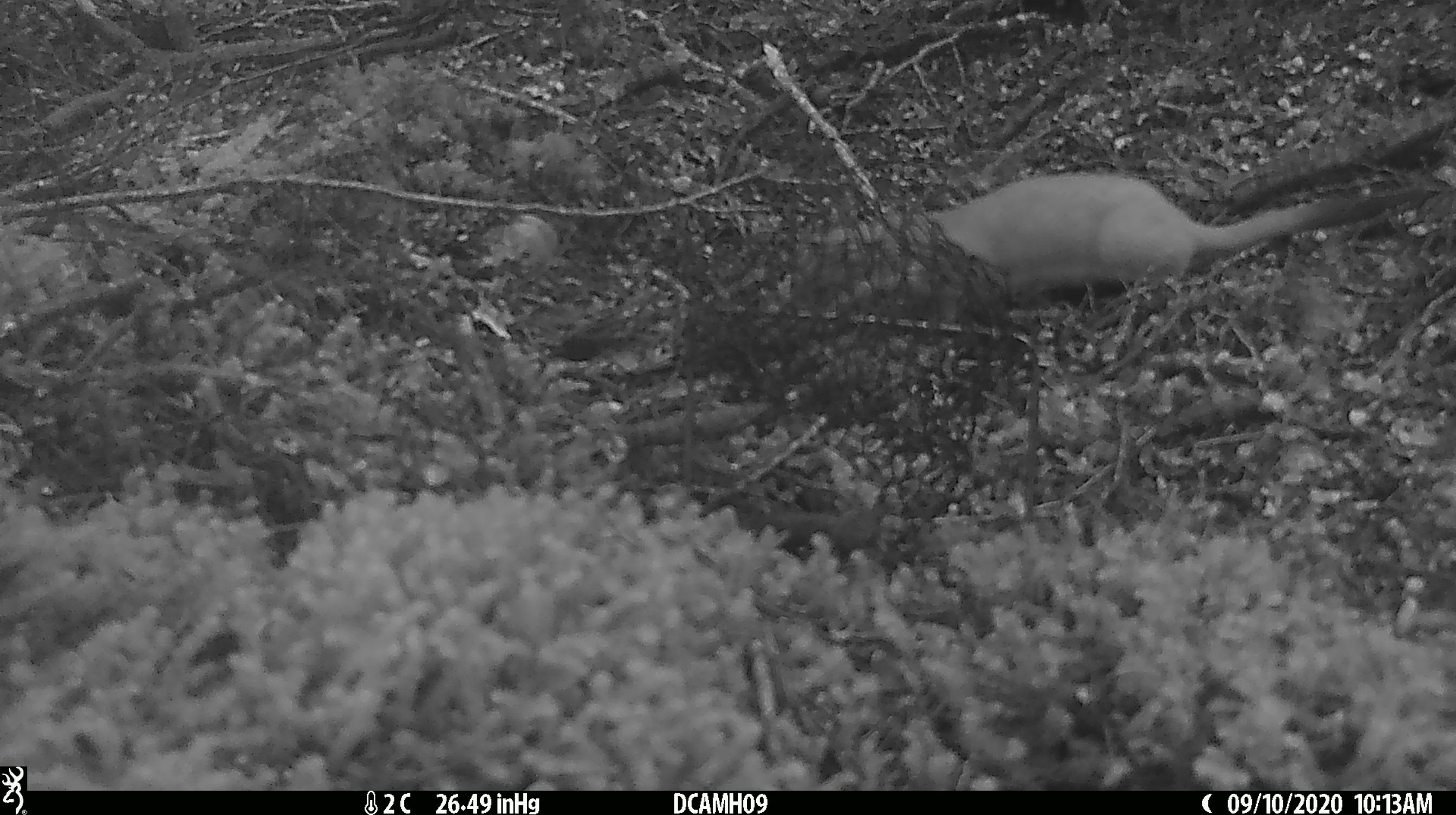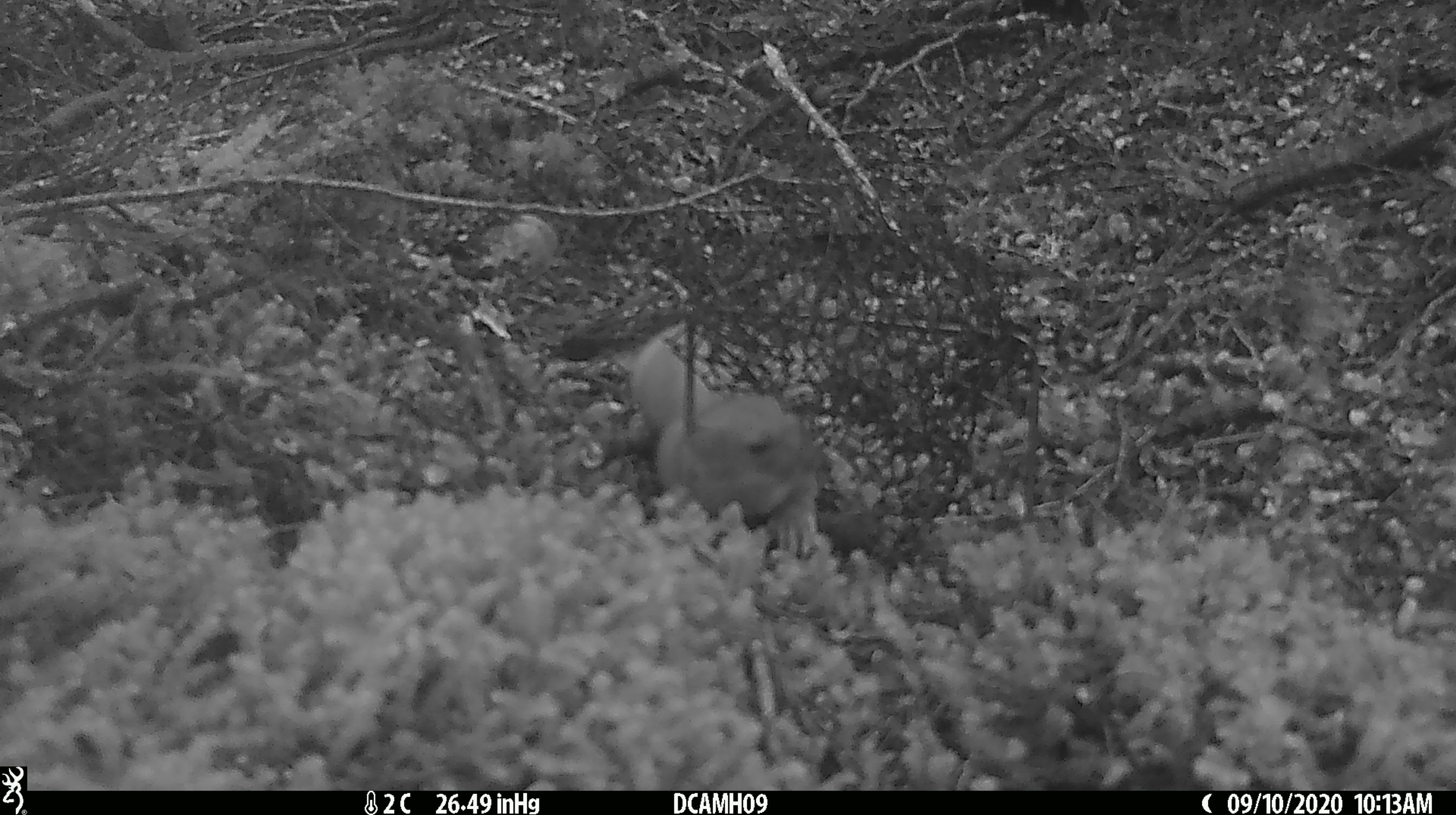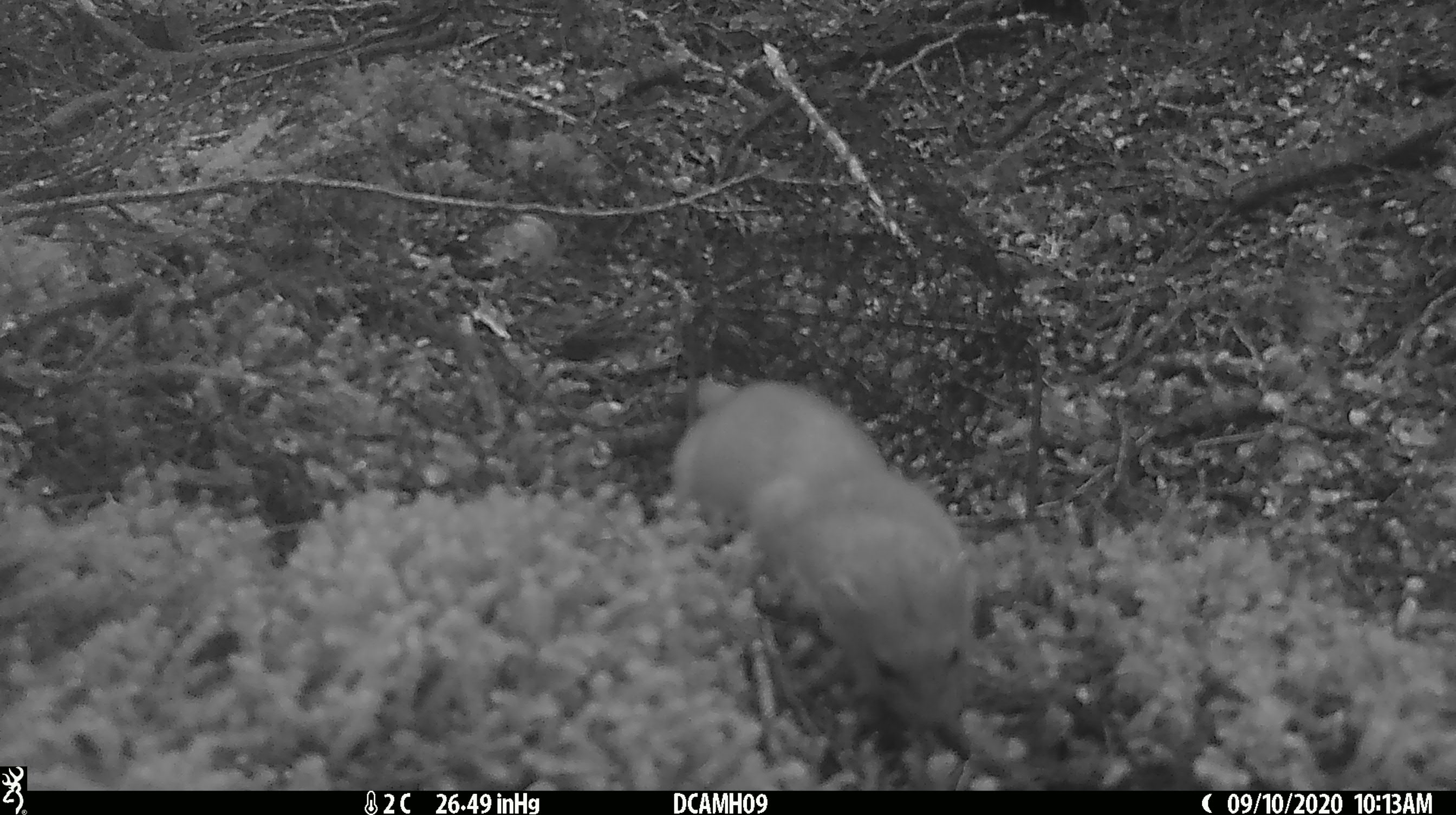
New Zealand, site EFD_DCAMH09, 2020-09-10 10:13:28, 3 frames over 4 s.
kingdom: Animalia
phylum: Chordata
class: Mammalia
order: Carnivora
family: Mustelidae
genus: Mustela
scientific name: Mustela erminea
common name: stoat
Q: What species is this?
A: Stoat (Mustela erminea).